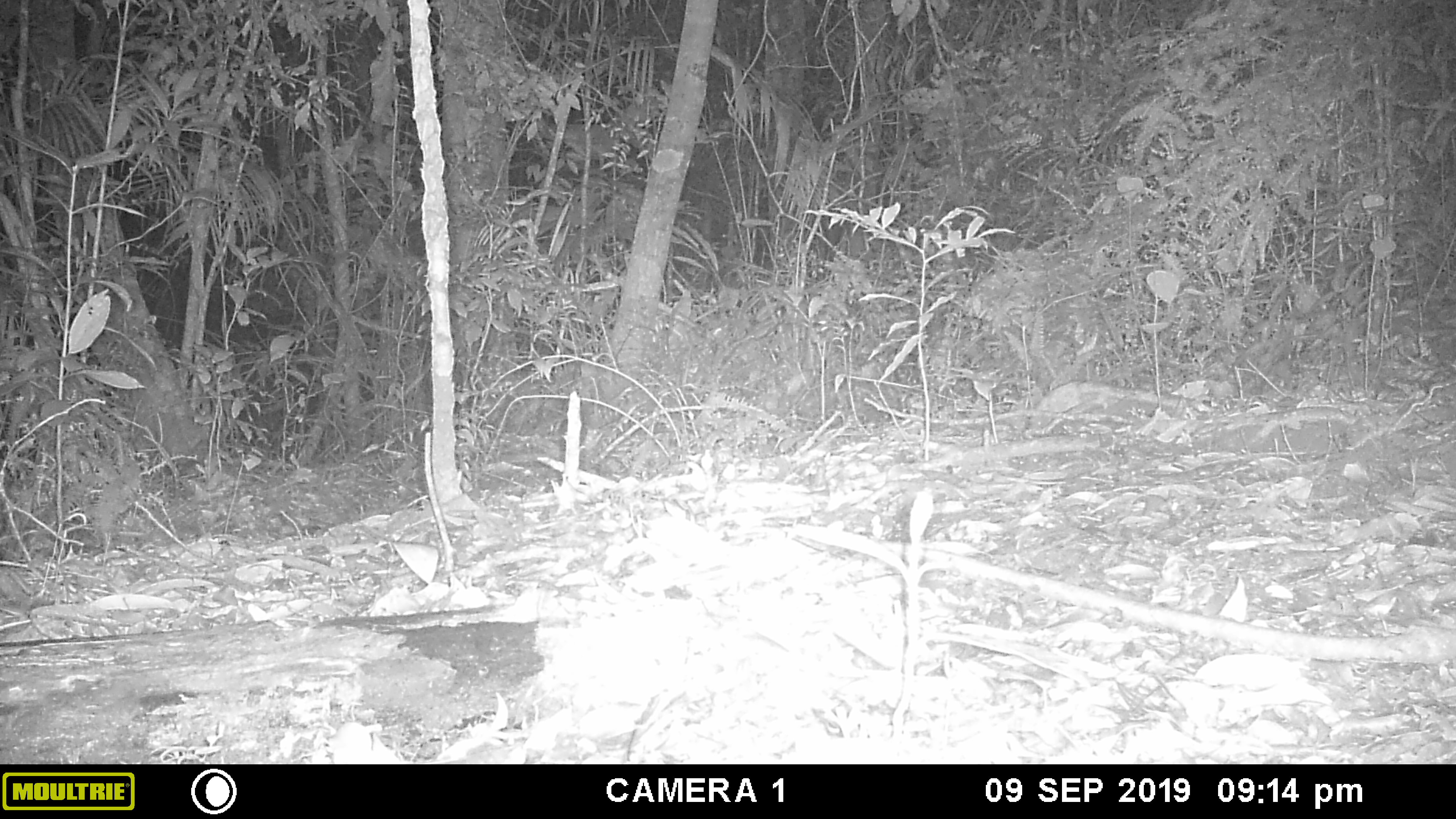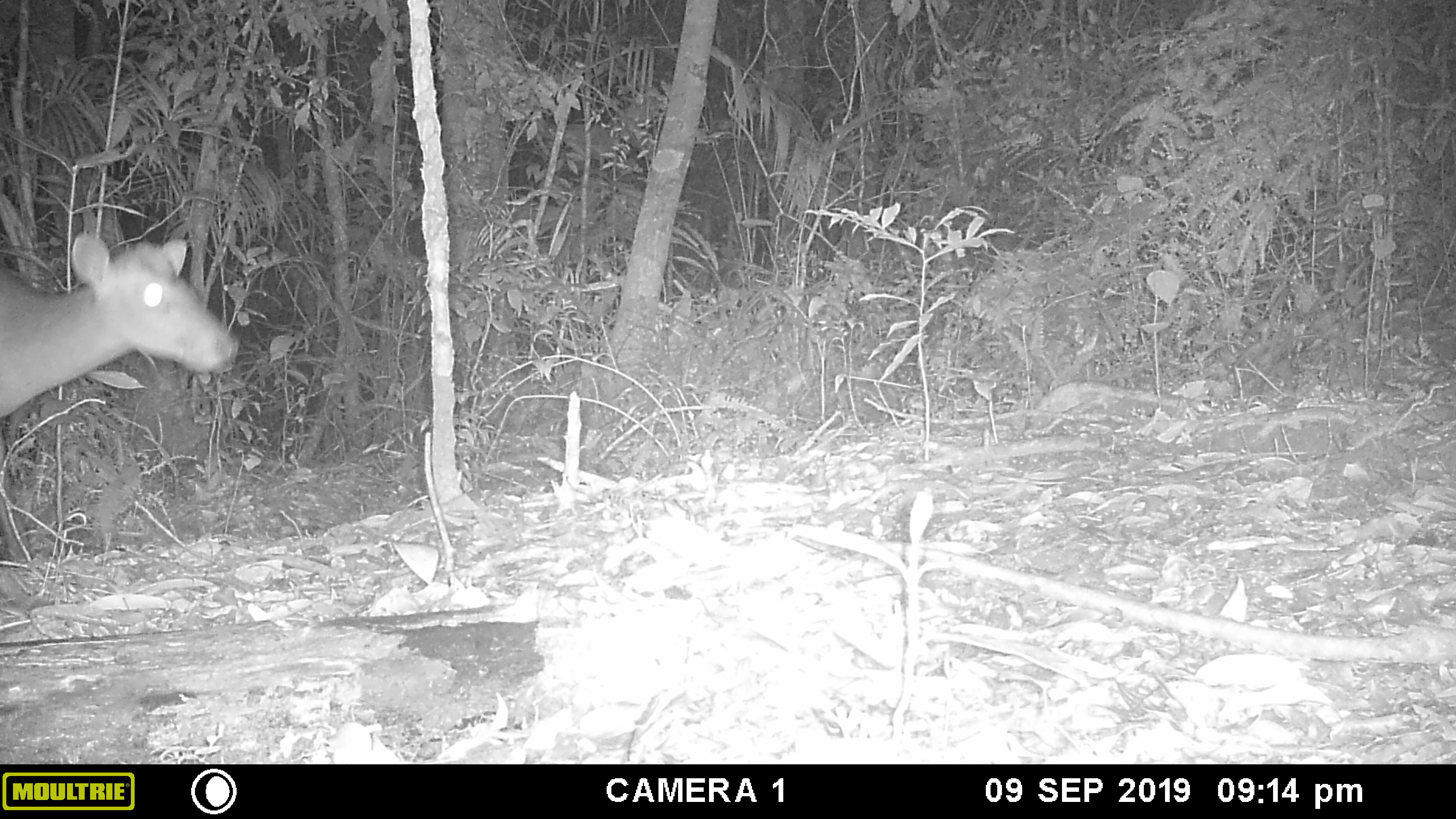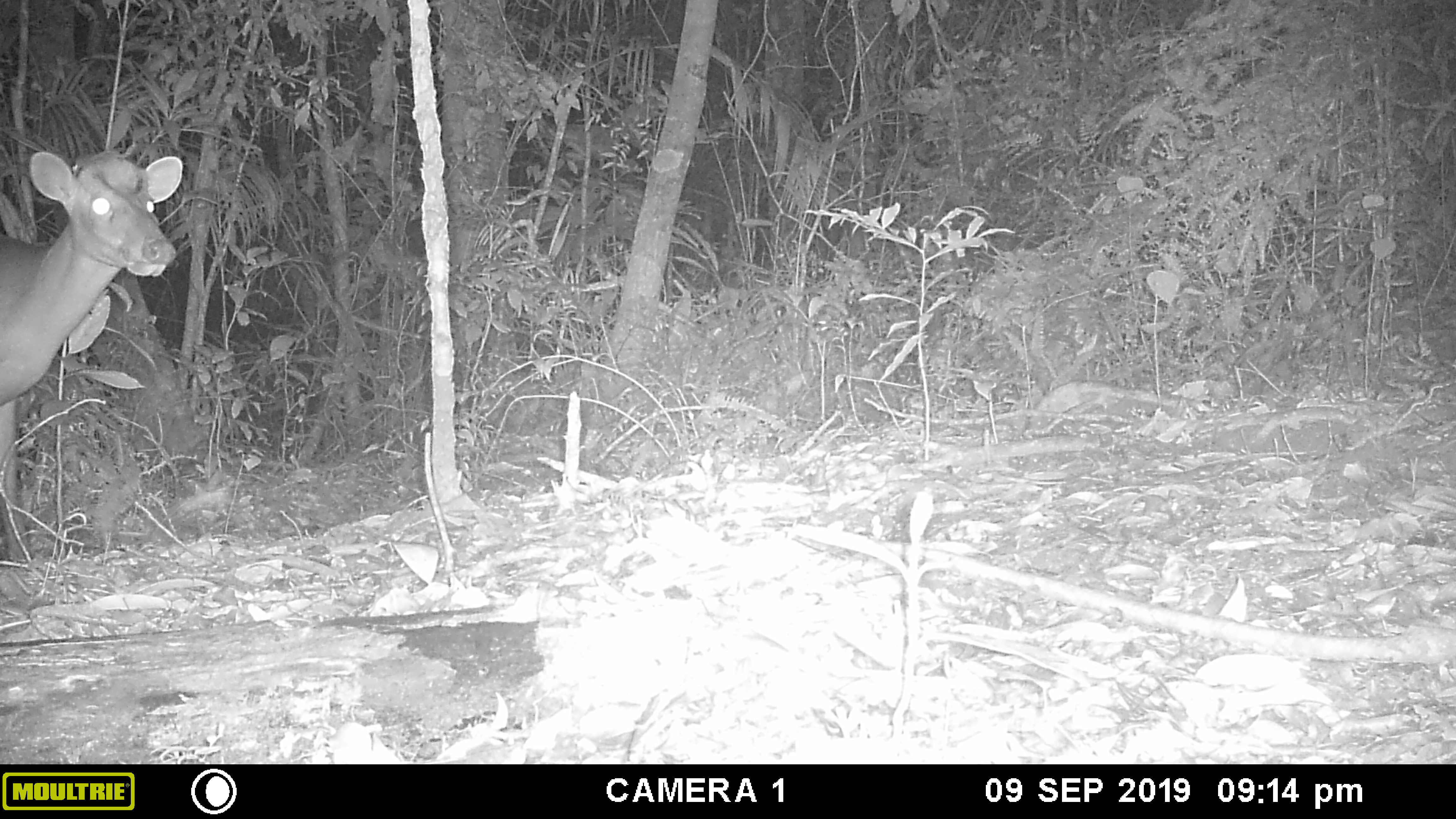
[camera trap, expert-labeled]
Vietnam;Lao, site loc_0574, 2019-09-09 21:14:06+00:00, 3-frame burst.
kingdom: Animalia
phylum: Chordata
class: Mammalia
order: Artiodactyla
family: Cervidae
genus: Muntiacus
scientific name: Muntiacus rooseveltorum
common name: roosevelt's muntjac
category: roosevelts muntjac group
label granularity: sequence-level